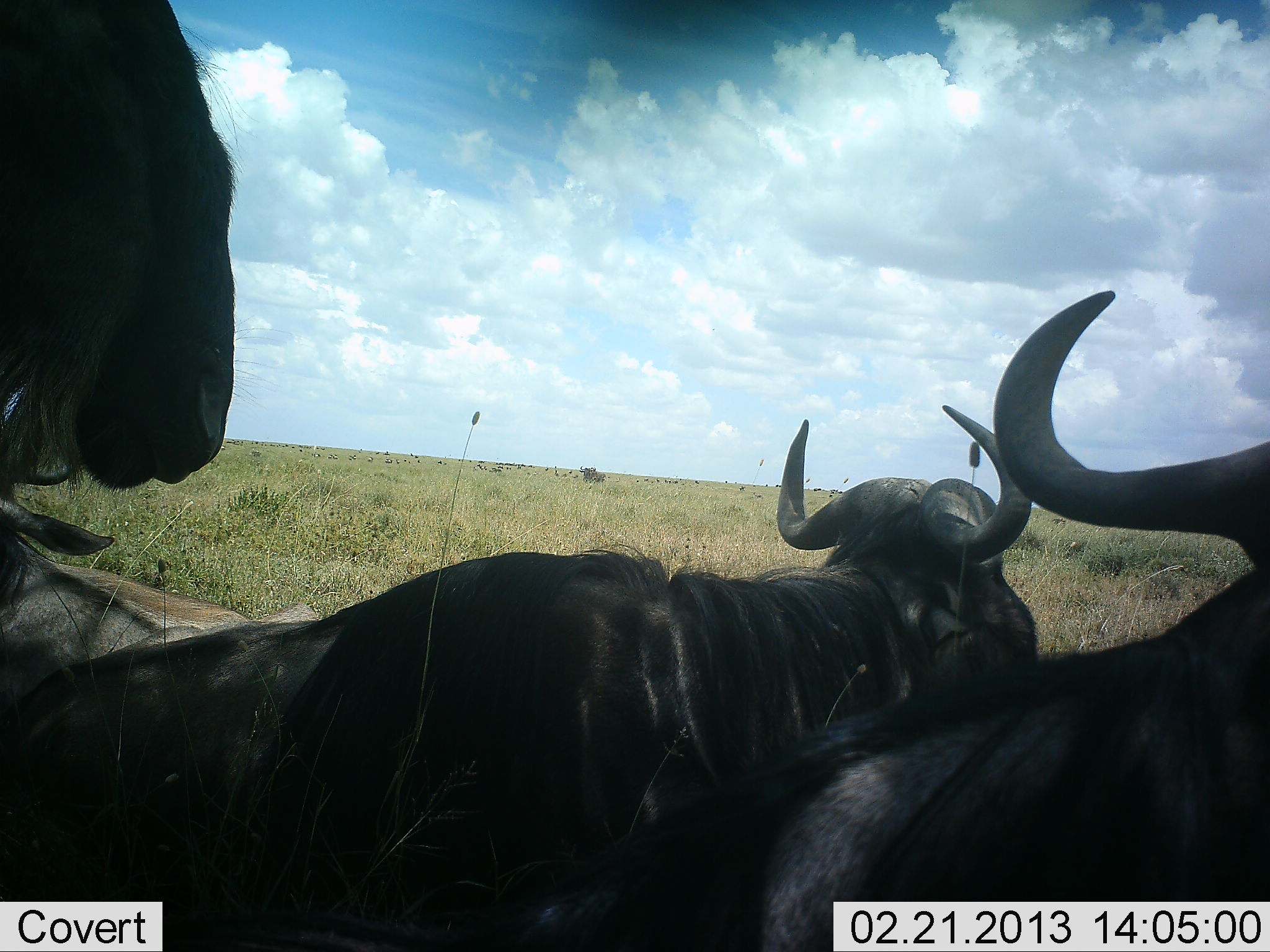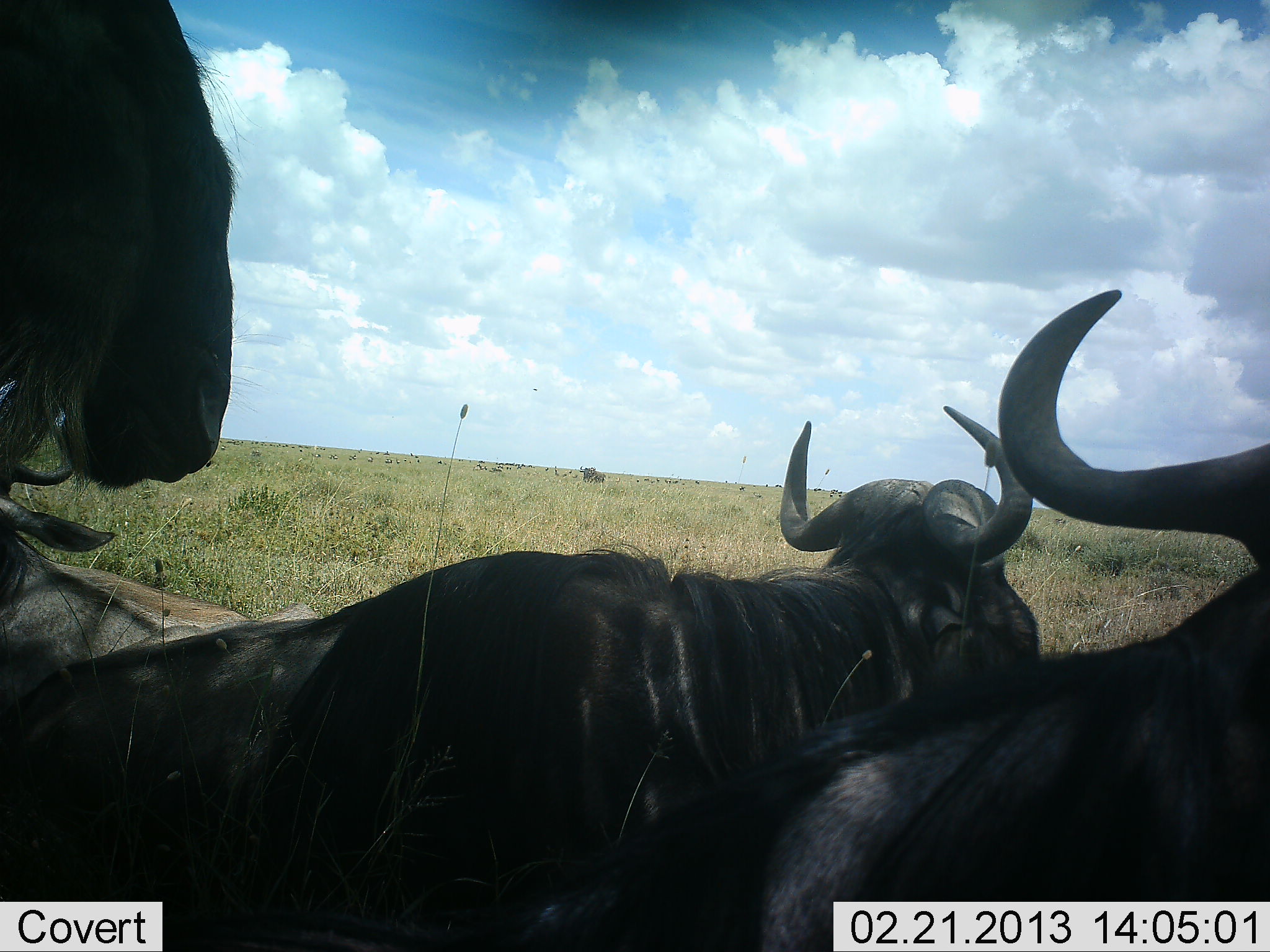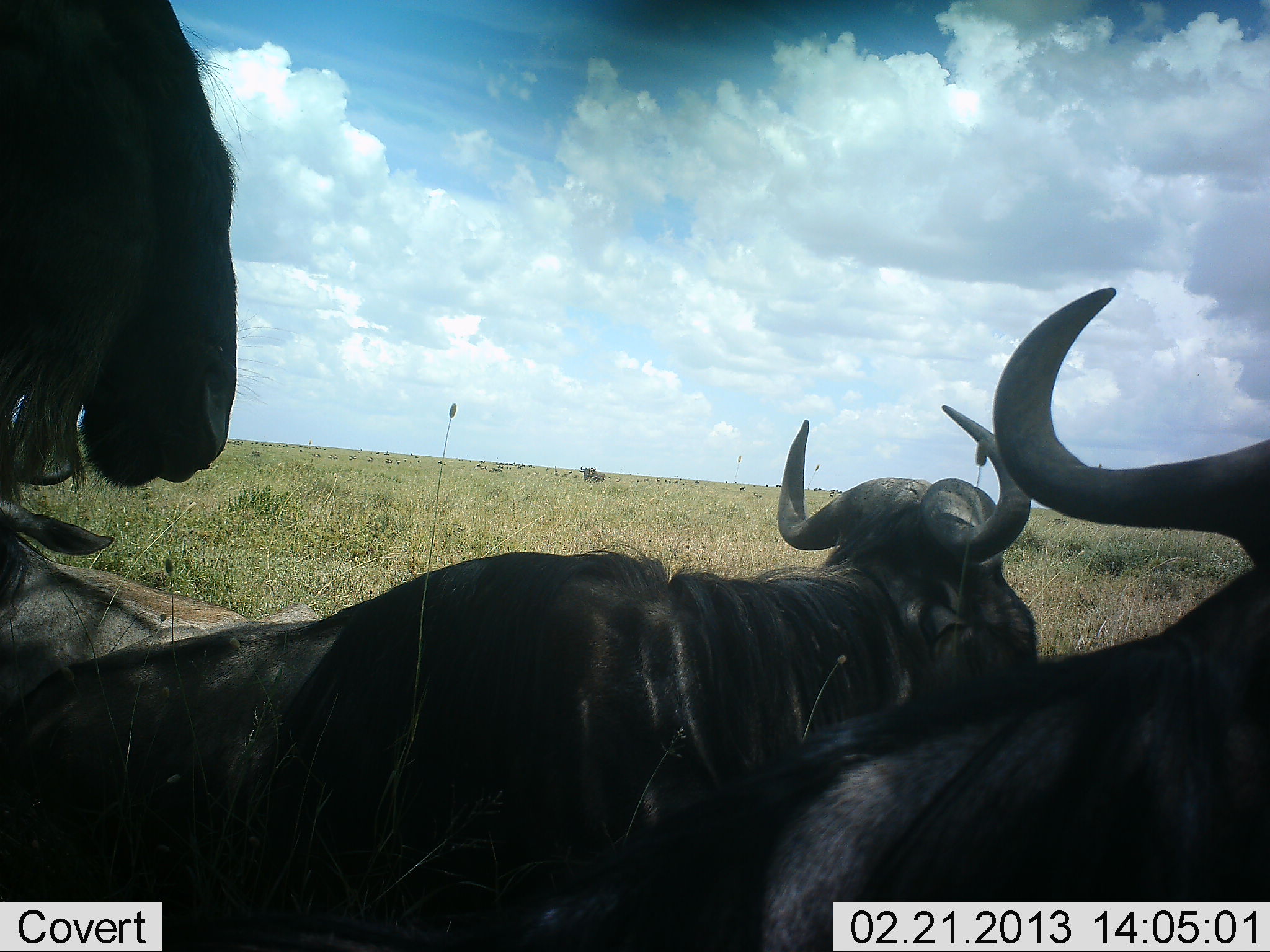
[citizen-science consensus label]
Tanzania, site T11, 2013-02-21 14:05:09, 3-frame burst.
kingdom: Animalia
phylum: Chordata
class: Mammalia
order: Artiodactyla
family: Bovidae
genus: Connochaetes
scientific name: Connochaetes taurinus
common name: blue wildebeest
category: wildebeest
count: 4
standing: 55%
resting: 79%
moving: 11%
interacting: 5%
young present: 3%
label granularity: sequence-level